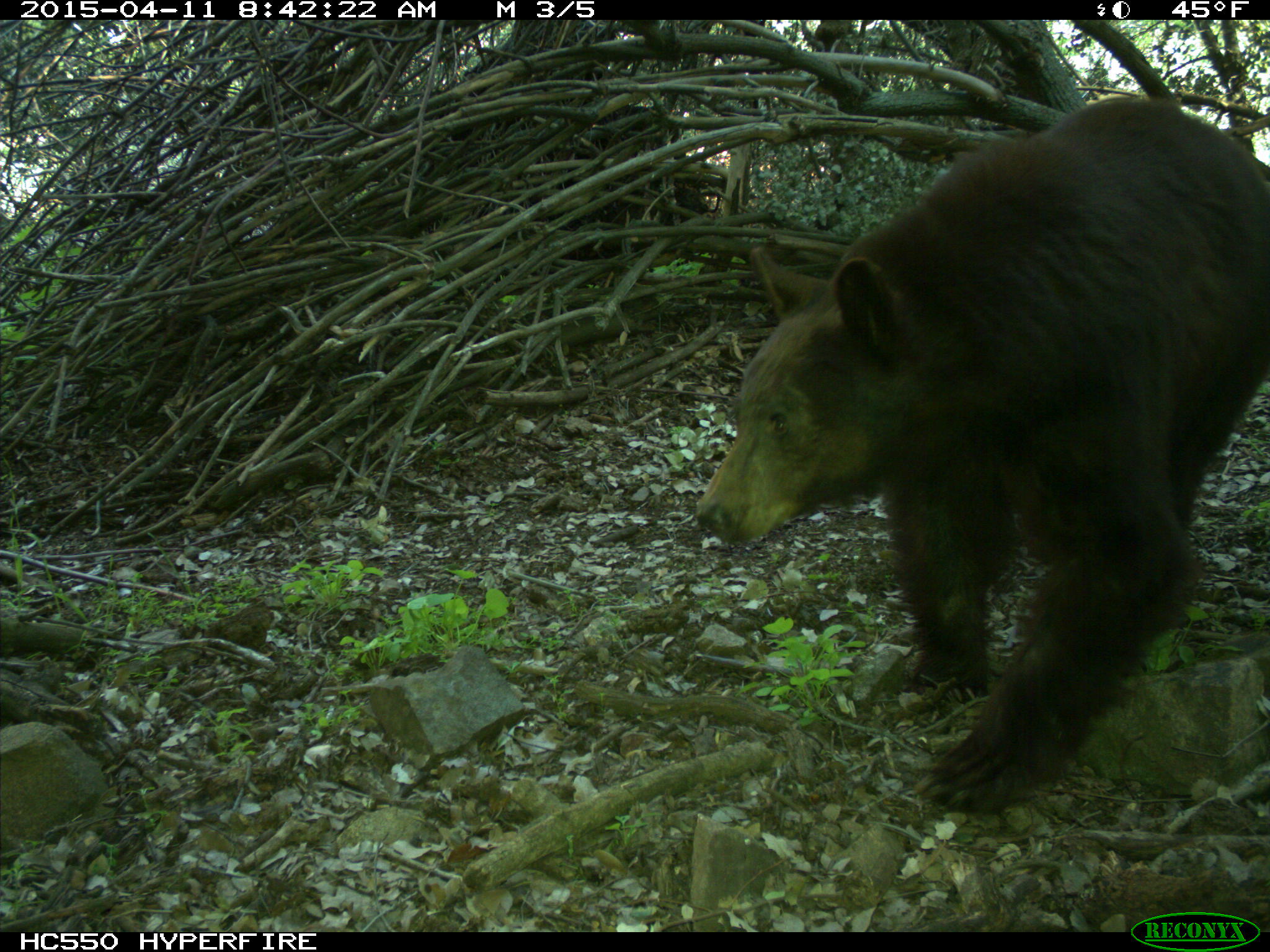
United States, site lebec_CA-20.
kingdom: Animalia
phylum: Chordata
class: Mammalia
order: Carnivora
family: Ursidae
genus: Ursus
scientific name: Ursus americanus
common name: american black bear